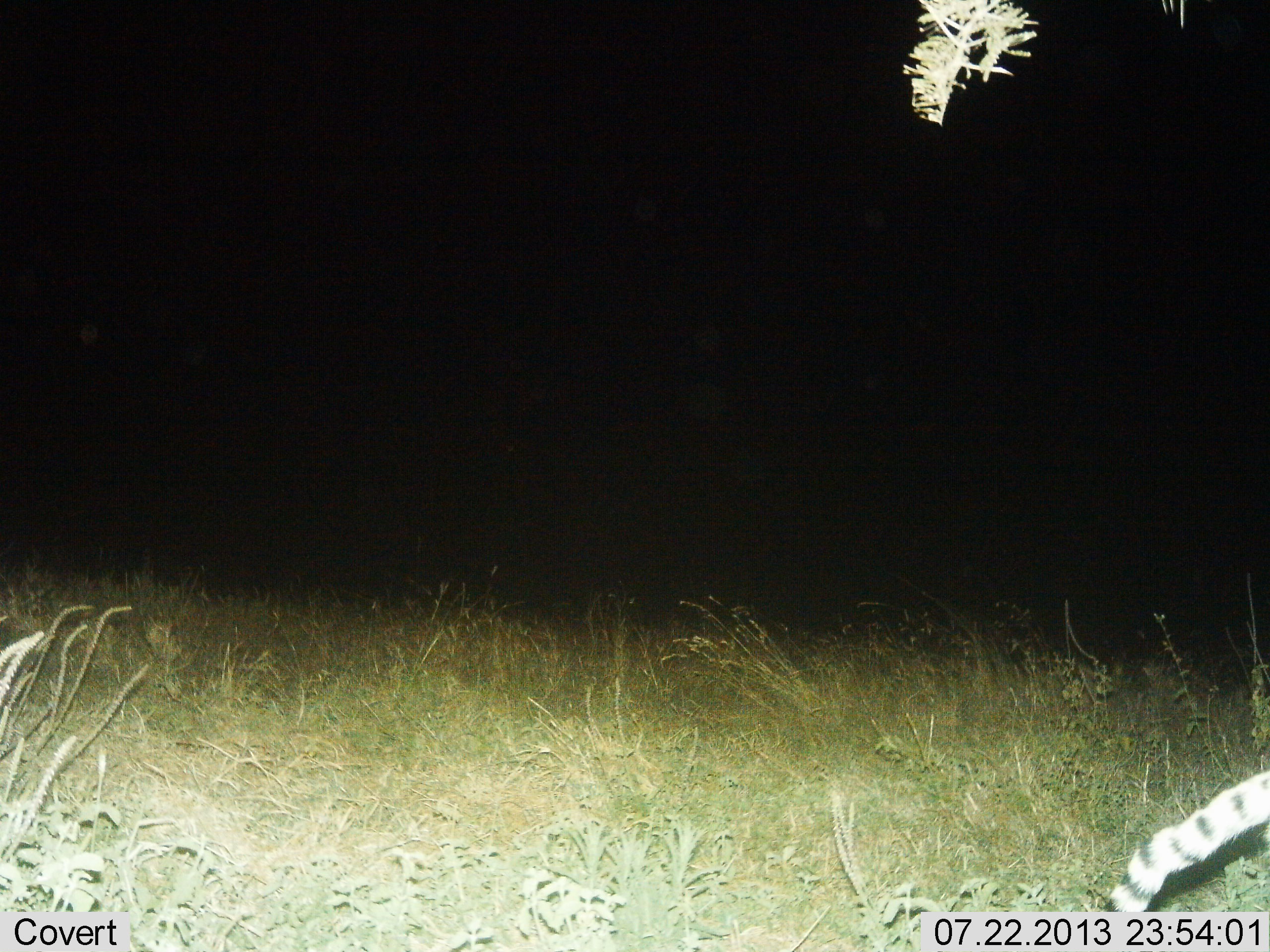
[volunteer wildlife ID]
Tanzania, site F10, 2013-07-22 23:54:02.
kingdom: Animalia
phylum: Chordata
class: Mammalia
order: Carnivora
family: Felidae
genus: Leptailurus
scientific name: Leptailurus serval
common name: serval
Serval (Leptailurus serval), count 1. Behavior (volunteer vote fractions): standing 62%, resting 0%, moving 38%, interacting 0%. Young present (vote fraction): 0%. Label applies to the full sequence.